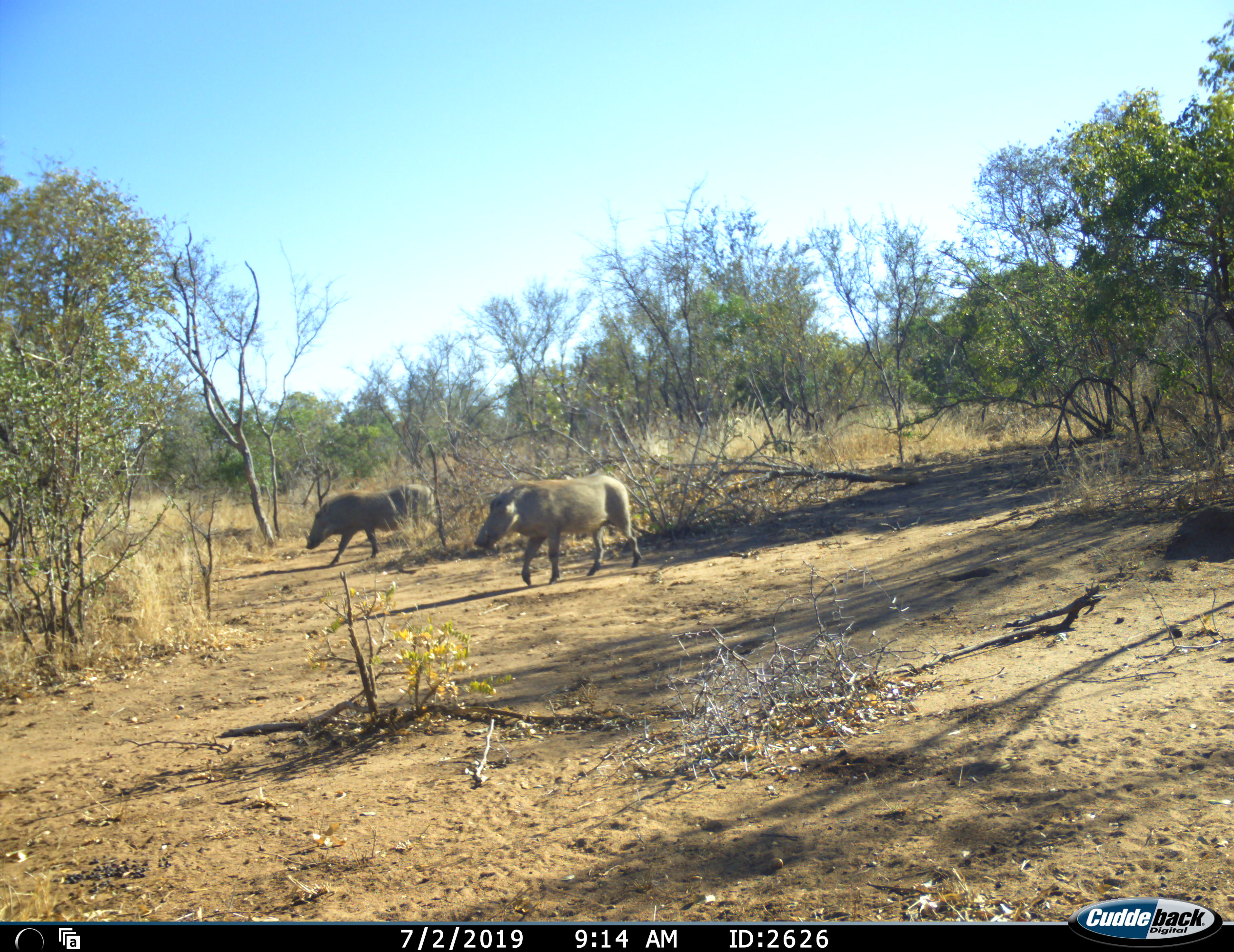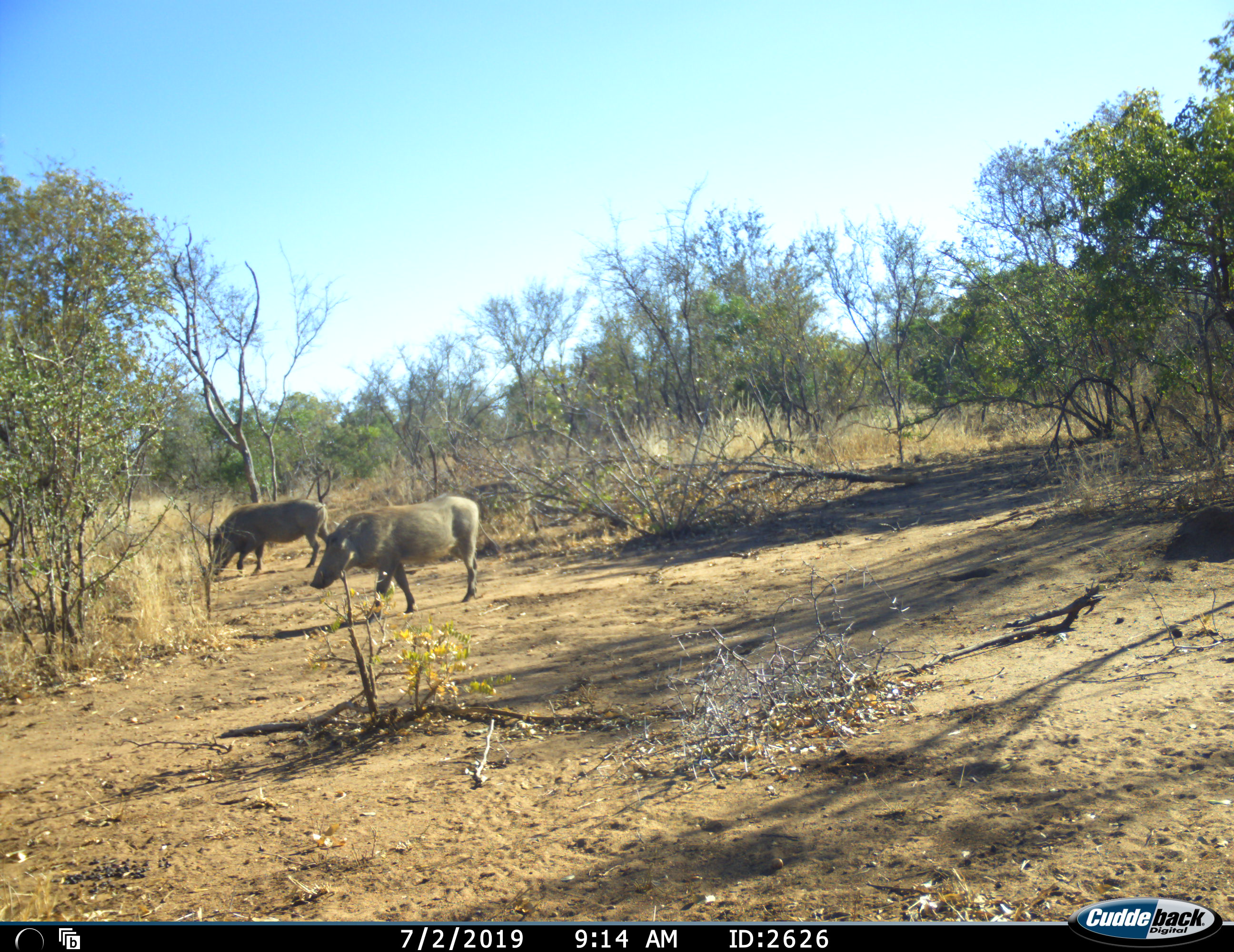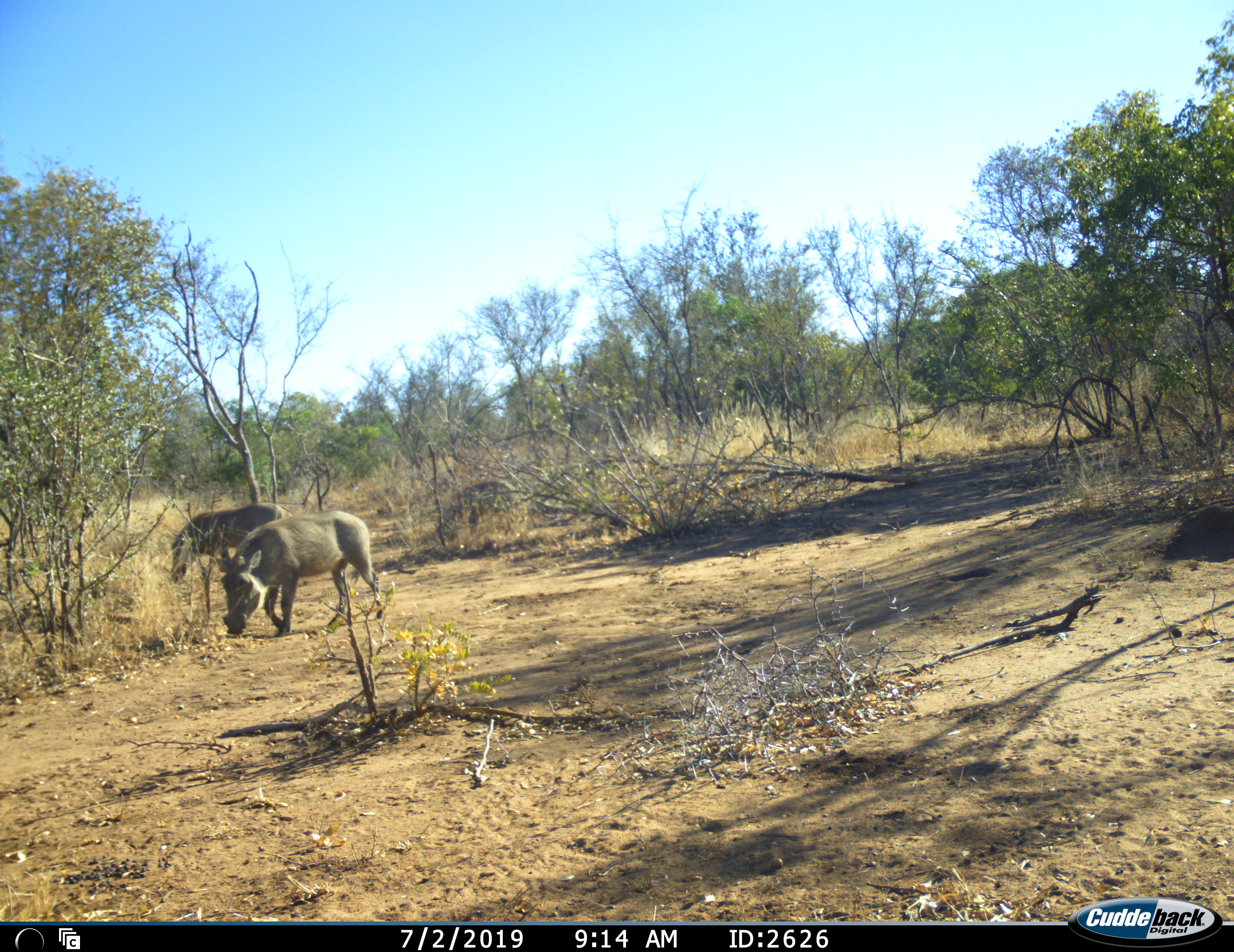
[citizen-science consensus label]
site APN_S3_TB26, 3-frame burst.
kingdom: Animalia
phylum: Chordata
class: Mammalia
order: Artiodactyla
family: Suidae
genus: Phacochoerus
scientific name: Phacochoerus africanus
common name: warthog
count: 3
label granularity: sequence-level